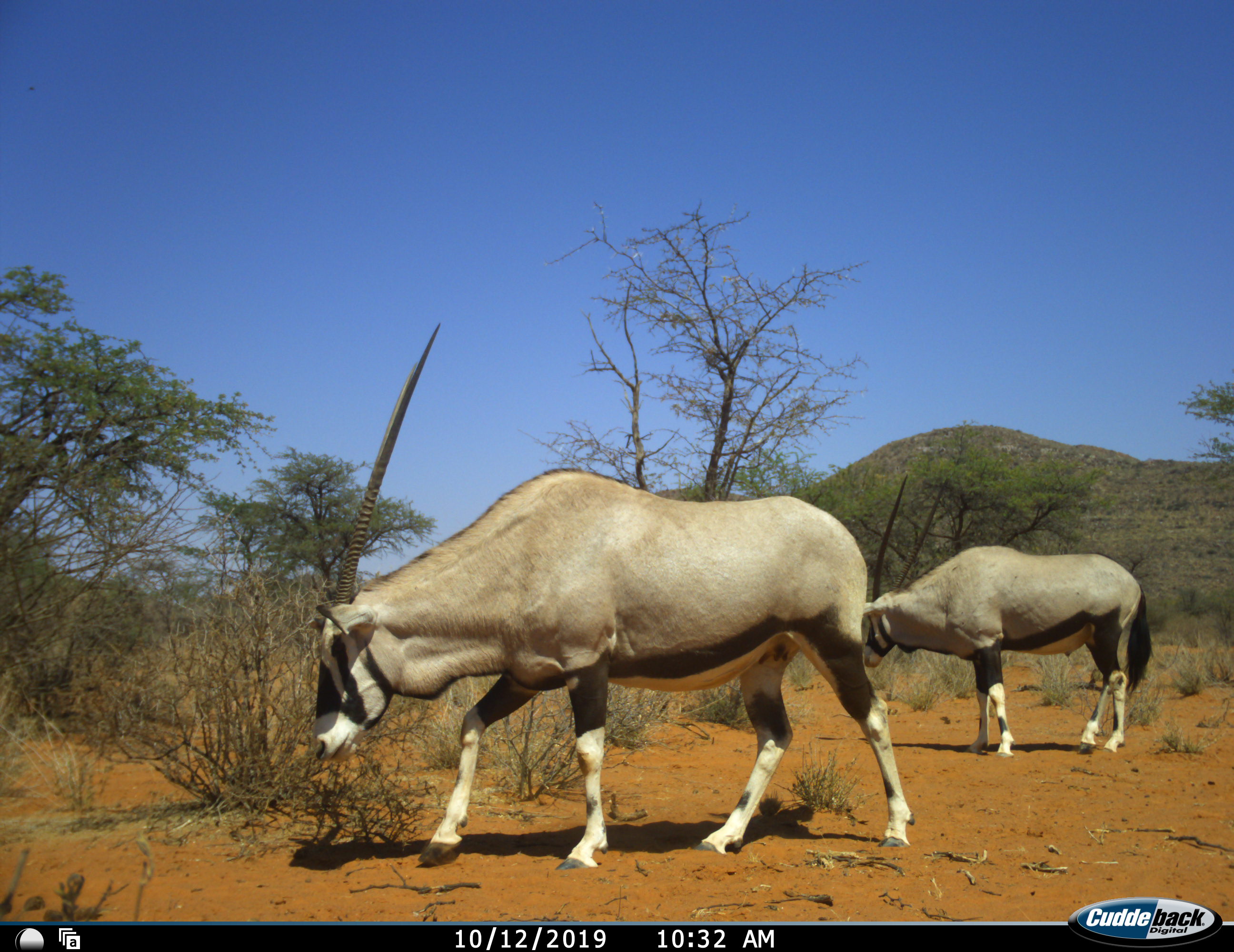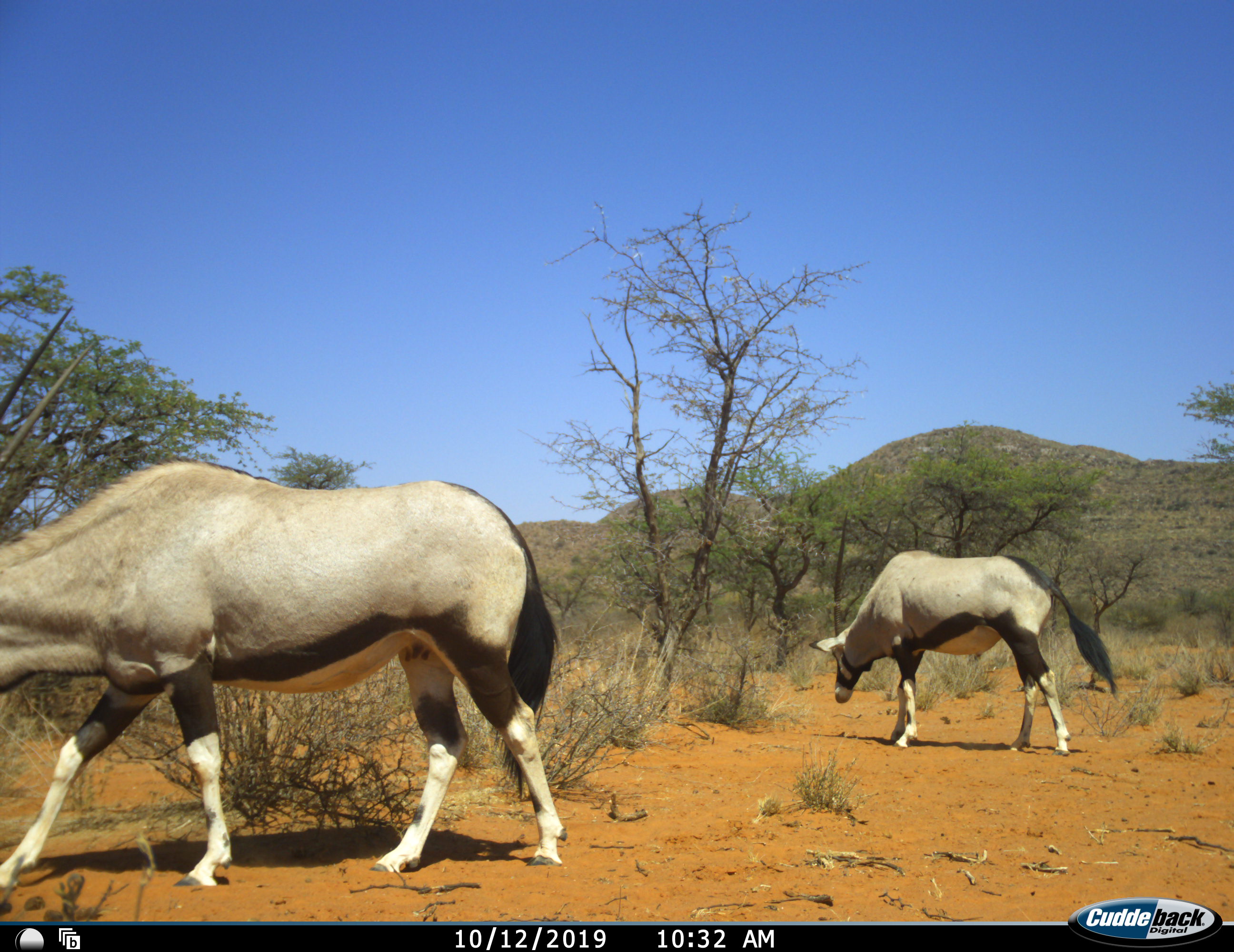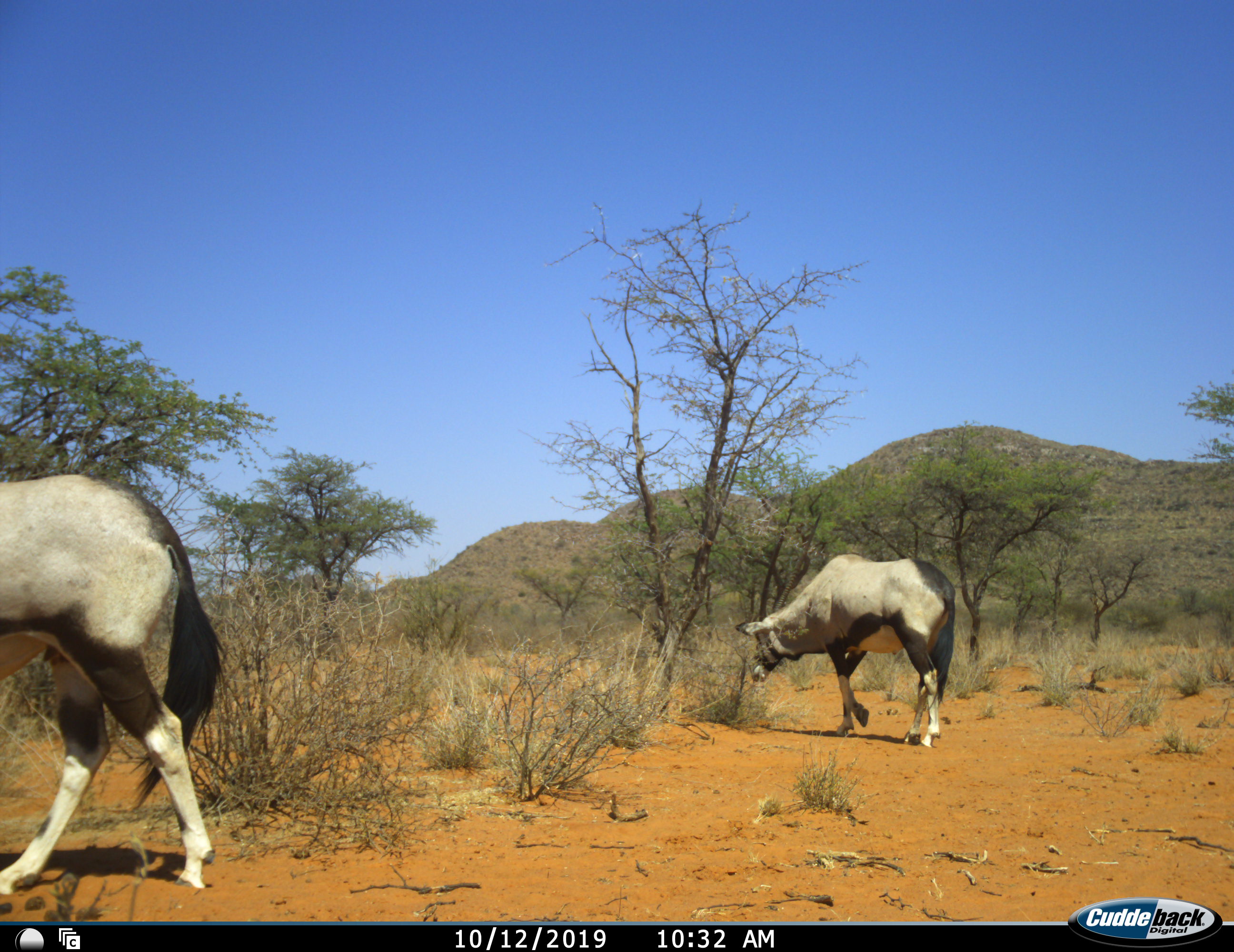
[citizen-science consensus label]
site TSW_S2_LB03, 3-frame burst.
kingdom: Animalia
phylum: Chordata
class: Mammalia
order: Artiodactyla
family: Bovidae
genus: Oryx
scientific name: Oryx gazella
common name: gemsbok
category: oryx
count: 2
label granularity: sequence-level